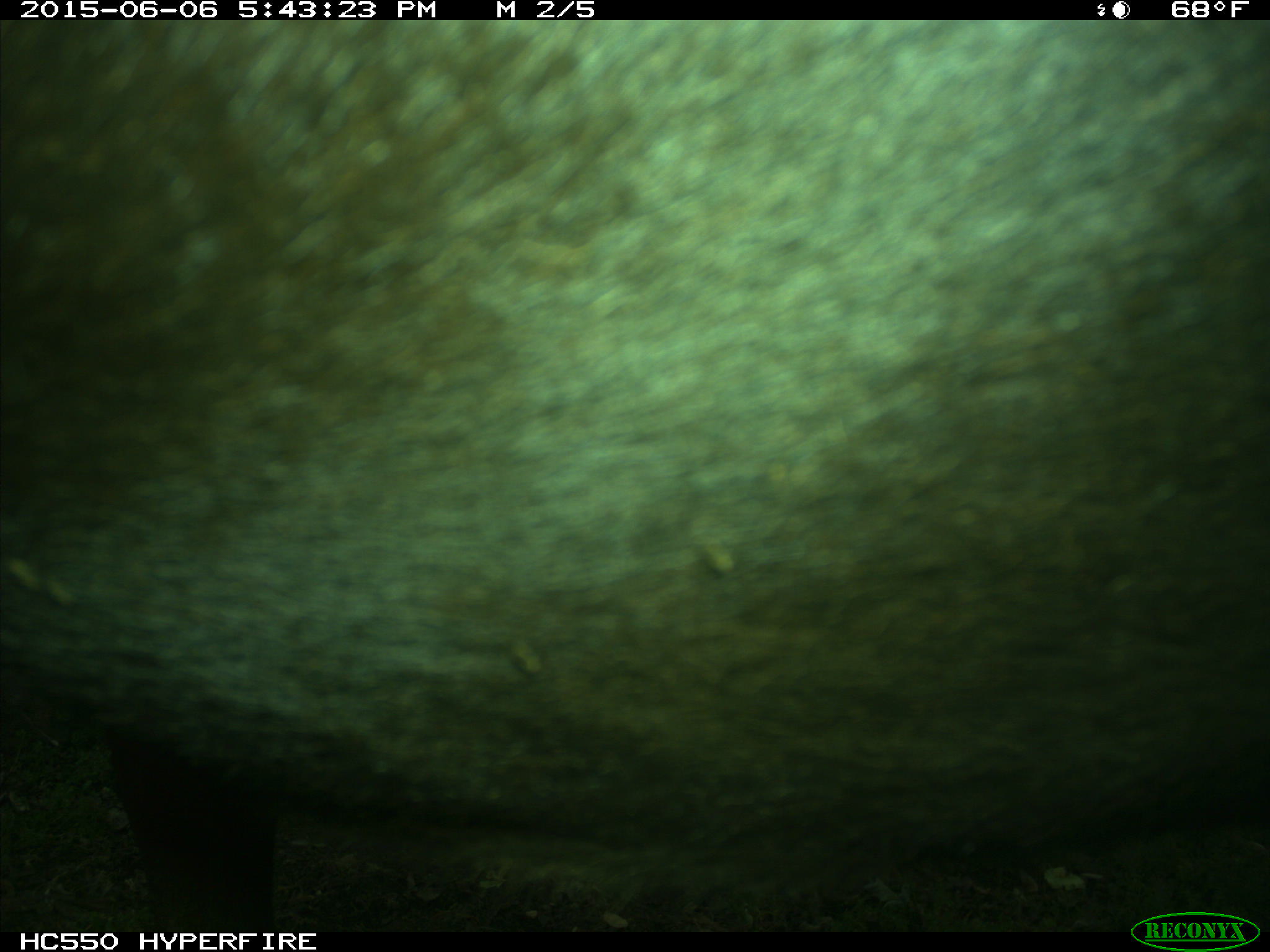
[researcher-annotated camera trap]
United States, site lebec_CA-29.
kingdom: Animalia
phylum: Chordata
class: Mammalia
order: Artiodactyla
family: Bovidae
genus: Bos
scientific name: Bos taurus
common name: domestic cow